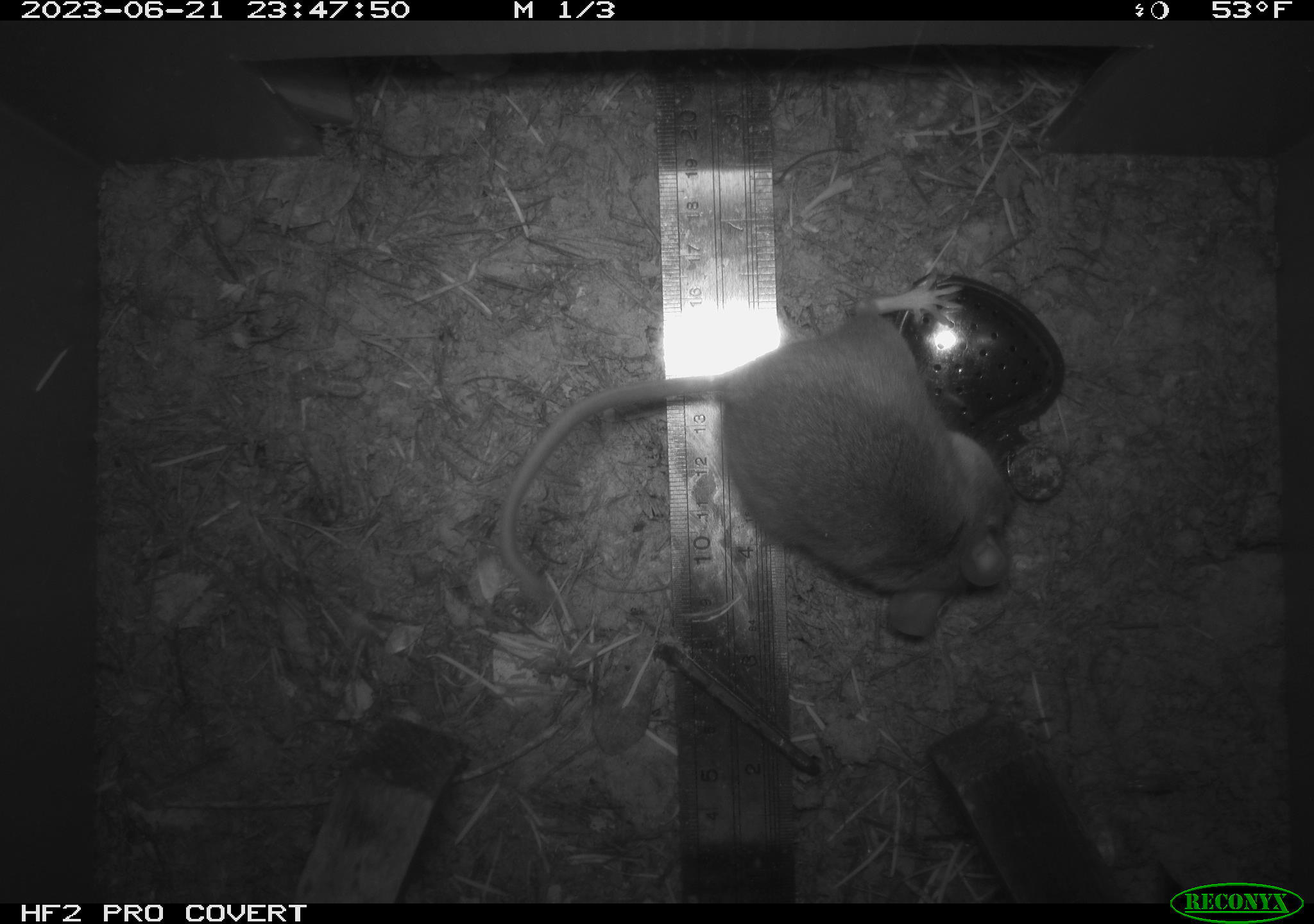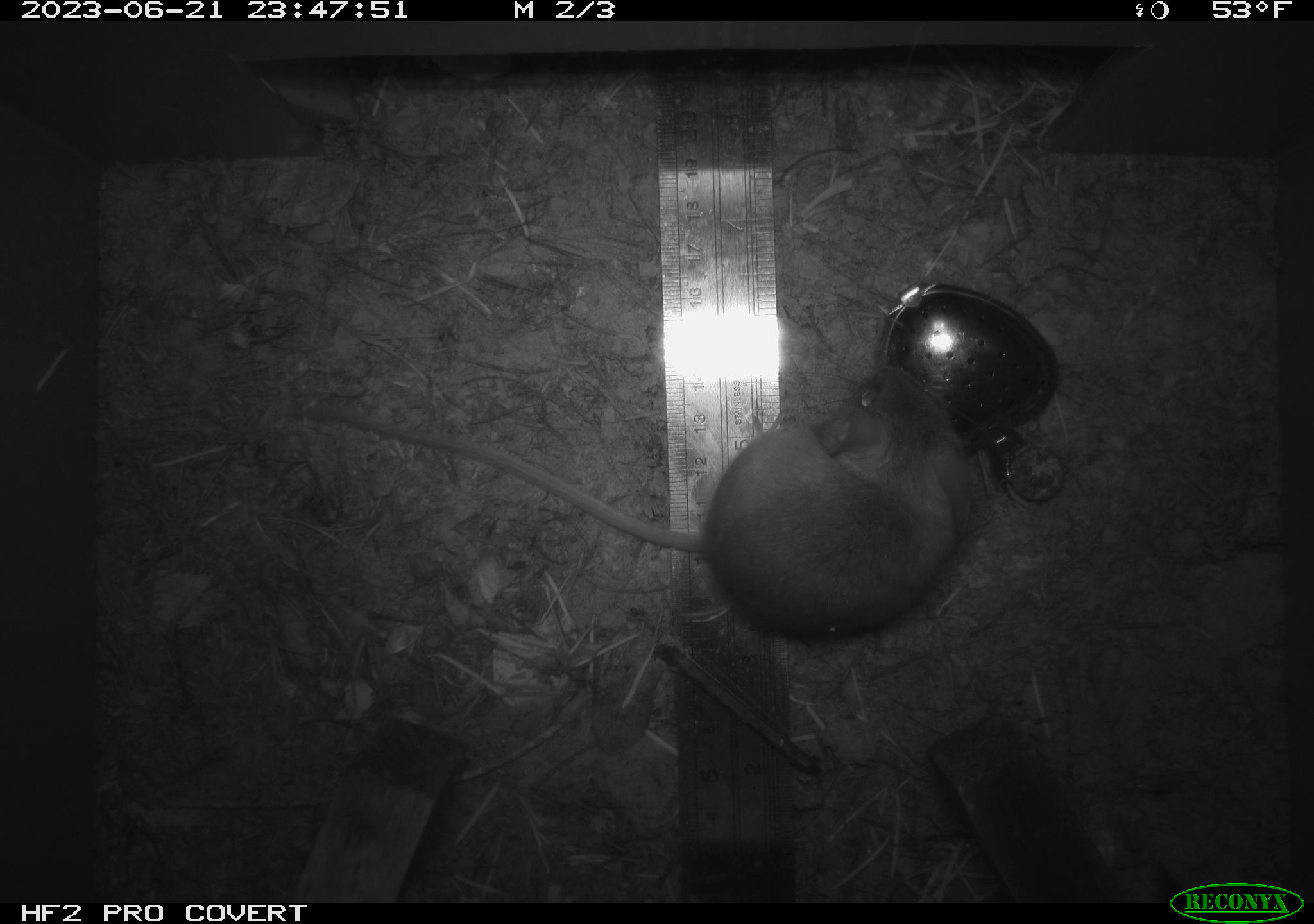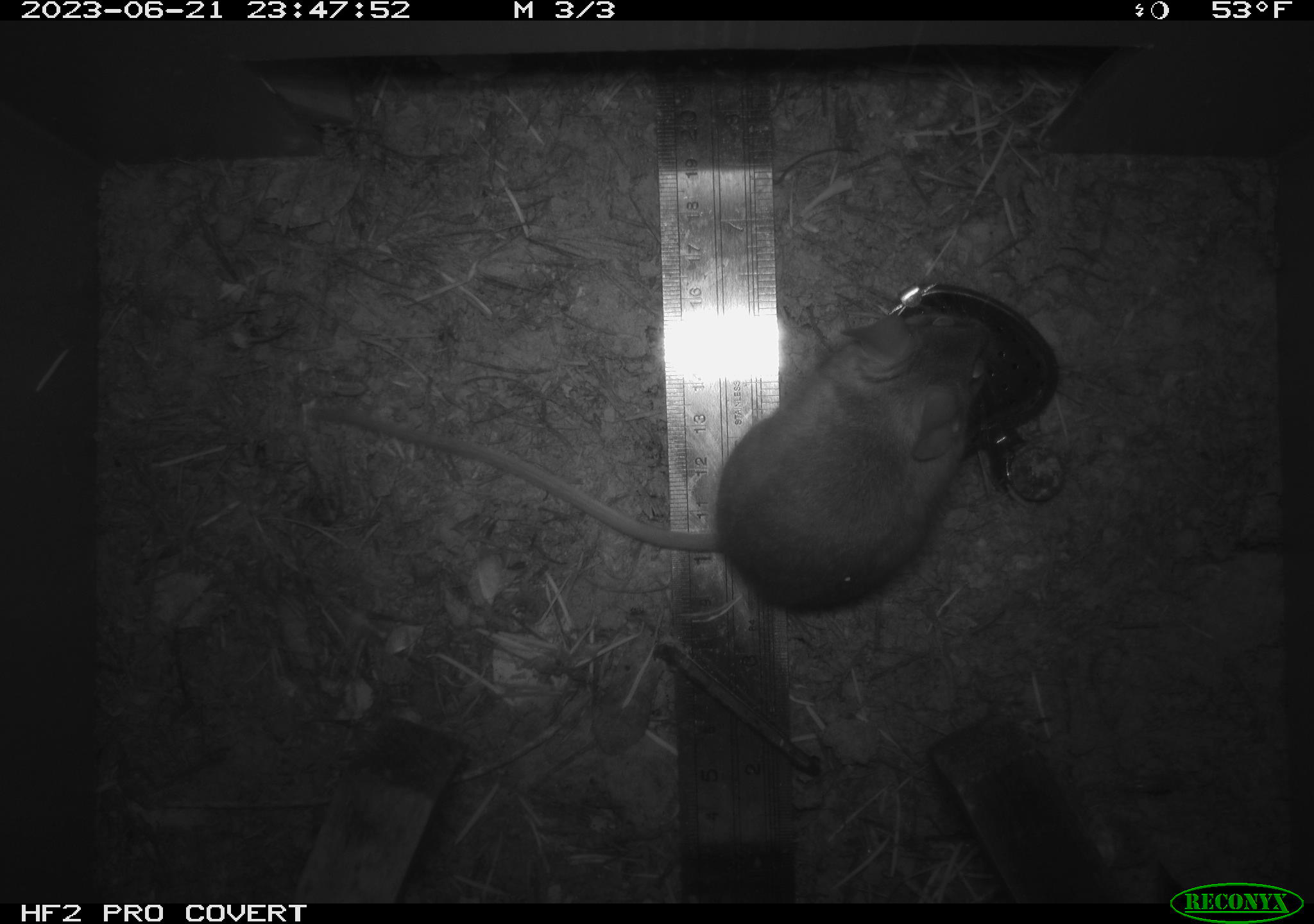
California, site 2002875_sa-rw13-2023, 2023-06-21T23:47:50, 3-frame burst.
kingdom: Animalia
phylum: Chordata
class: Mammalia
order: Rodentia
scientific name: Rodentia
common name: mouse species